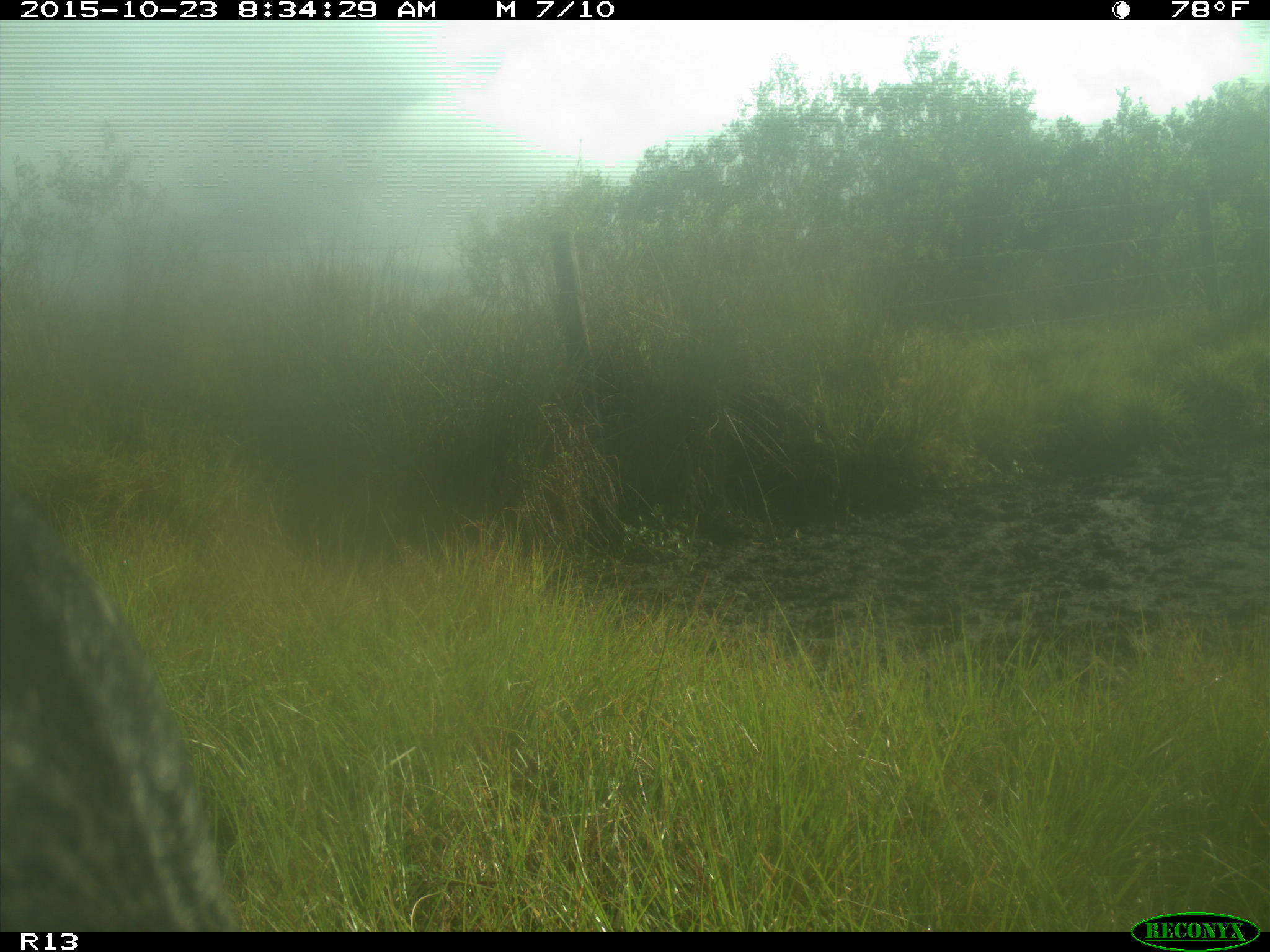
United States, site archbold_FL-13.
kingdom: Animalia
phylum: Chordata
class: Mammalia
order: Artiodactyla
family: Bovidae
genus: Bos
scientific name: Bos taurus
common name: domestic cow